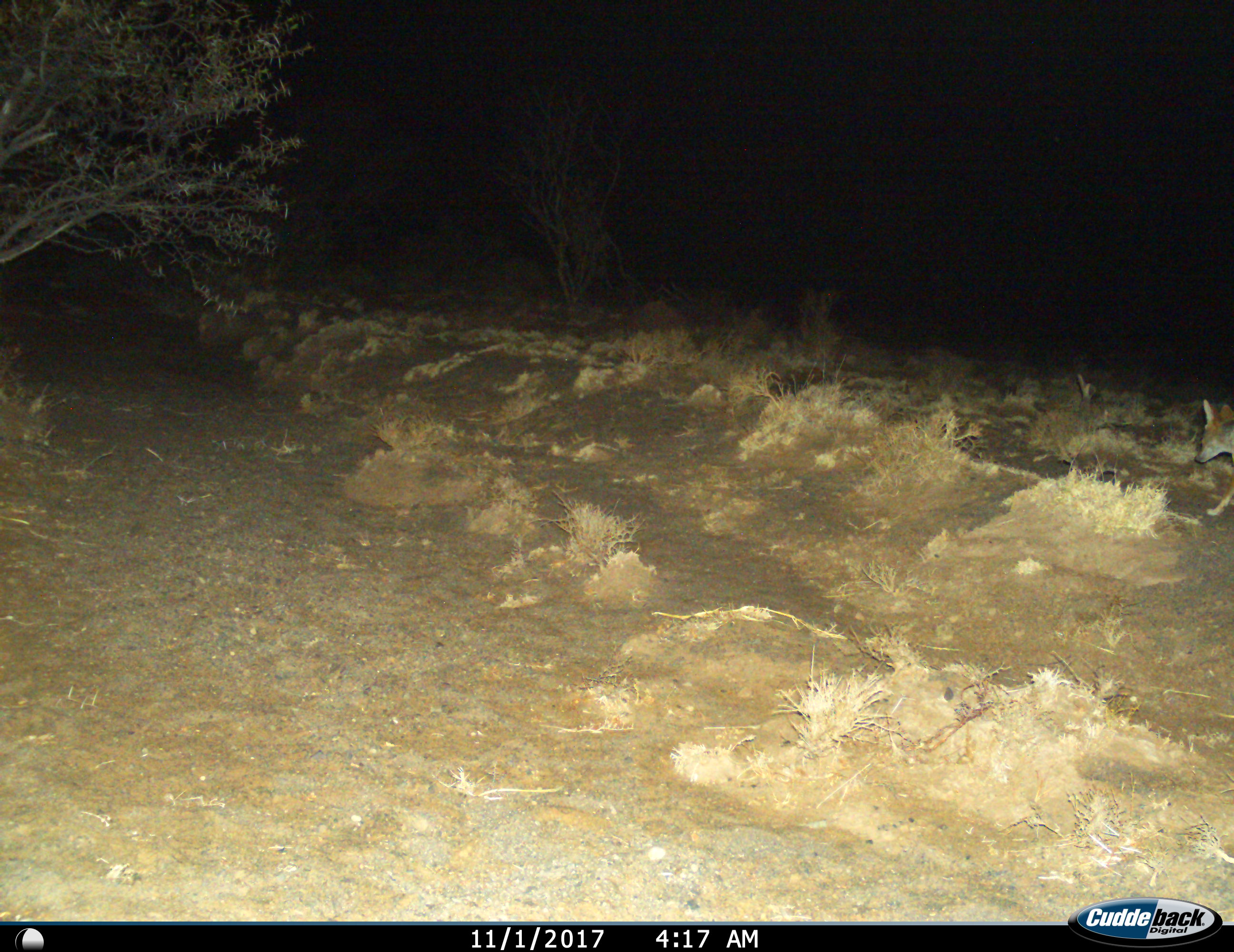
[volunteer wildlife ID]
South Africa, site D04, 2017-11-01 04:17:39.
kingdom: Animalia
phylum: Chordata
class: Mammalia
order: Carnivora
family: Canidae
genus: Lupulella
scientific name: Lupulella mesomelas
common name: black-backed jackal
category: jackalblackbacked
Jackalblackbacked (black-backed jackal) (Lupulella mesomelas), count 1. Behavior (volunteer vote fractions): standing 14%, resting 0%, moving 100%, interacting 0%. Young present (vote fraction): 0%. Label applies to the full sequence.